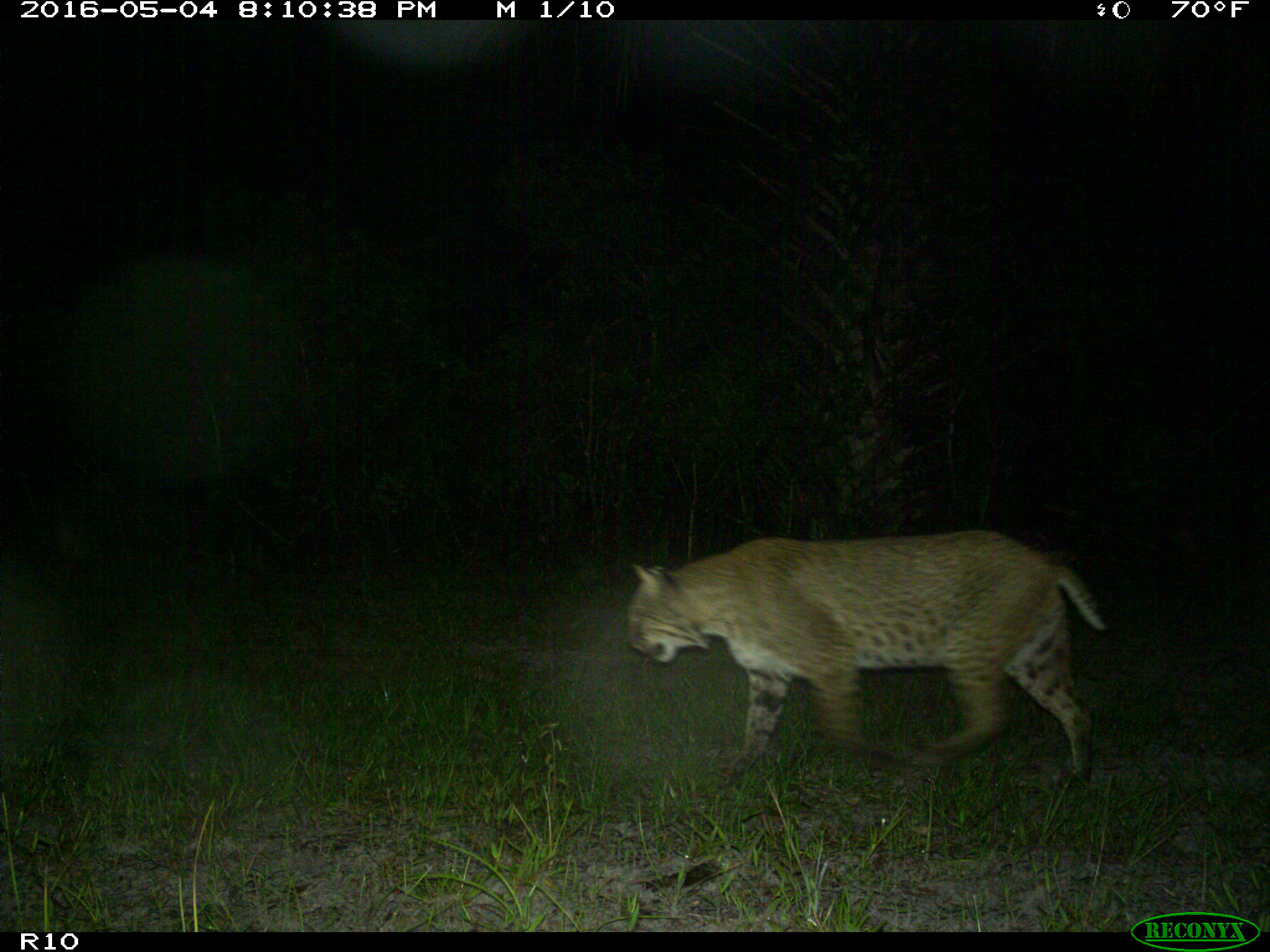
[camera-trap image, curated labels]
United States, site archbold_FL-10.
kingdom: Animalia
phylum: Chordata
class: Mammalia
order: Carnivora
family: Felidae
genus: Lynx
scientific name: Lynx rufus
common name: bobcat